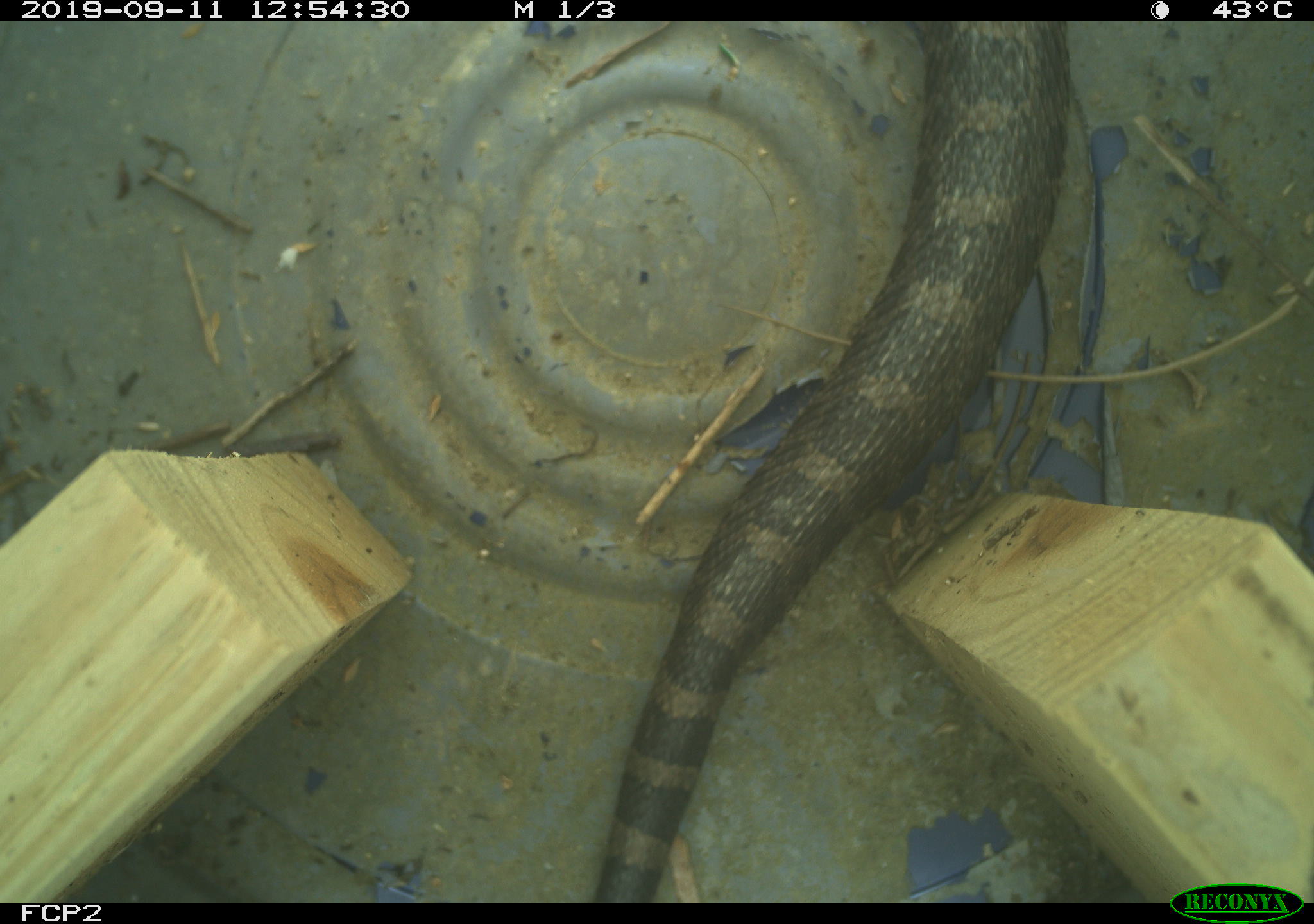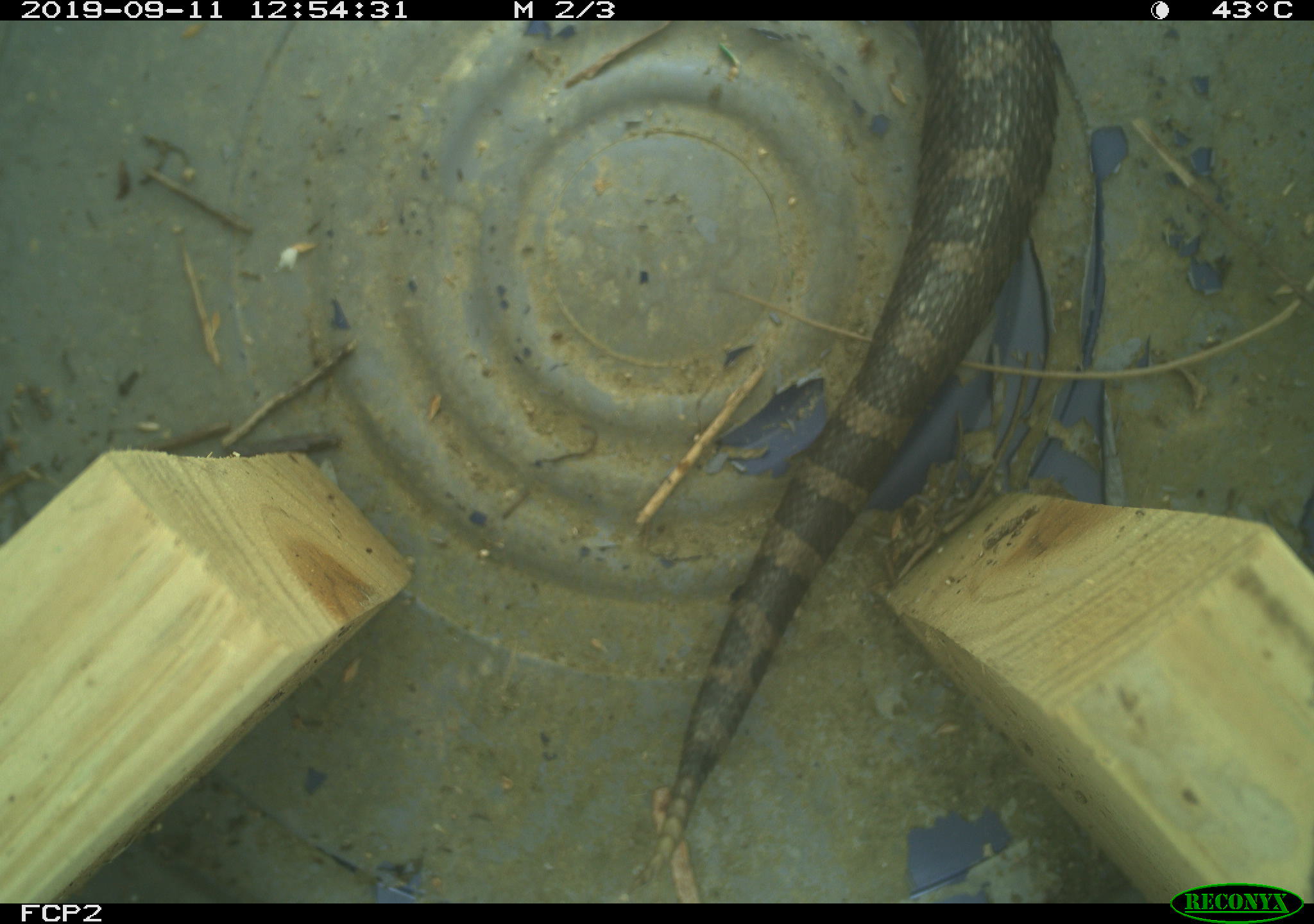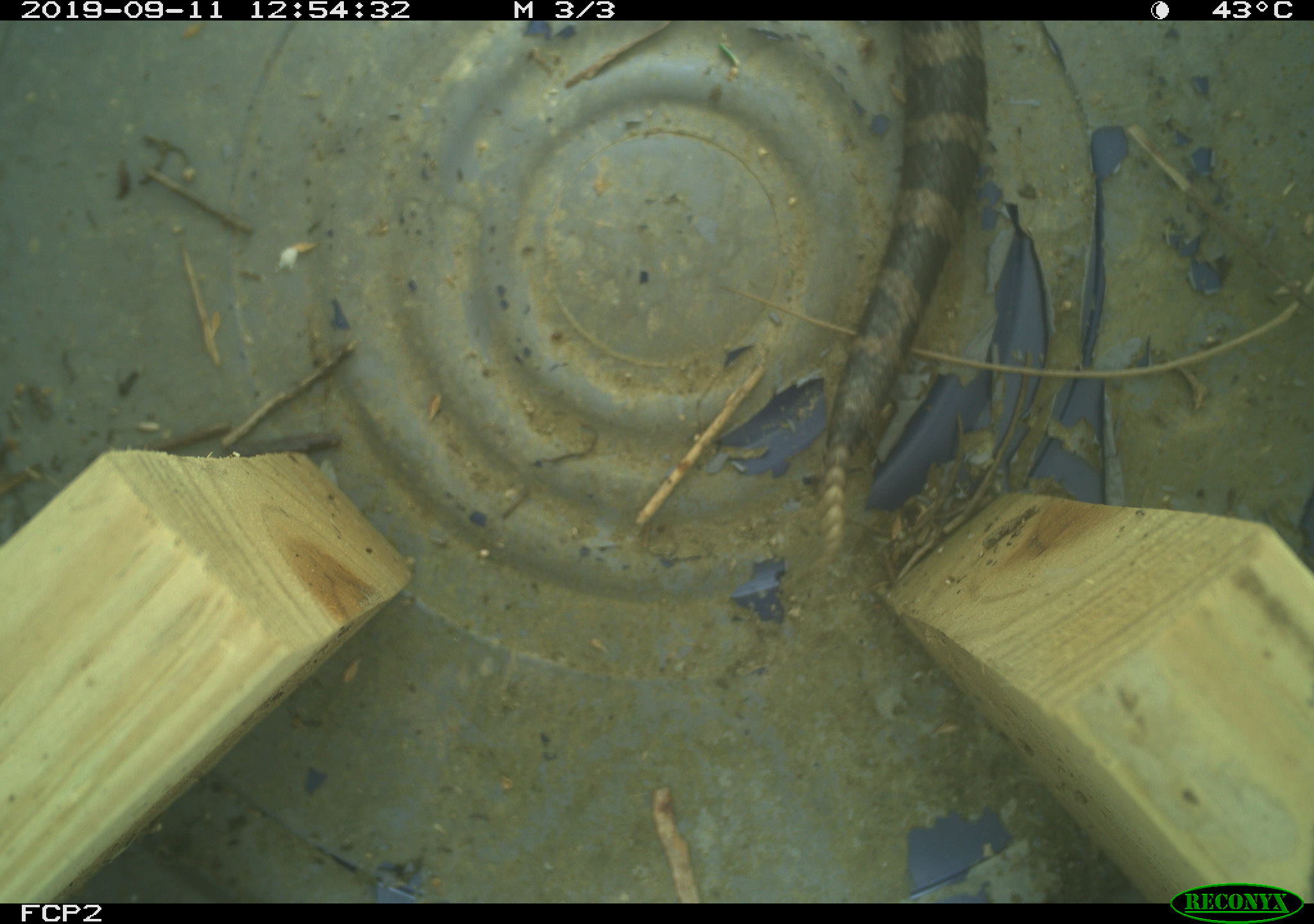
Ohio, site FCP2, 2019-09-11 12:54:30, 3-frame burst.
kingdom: Animalia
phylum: Chordata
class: Reptilia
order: Squamata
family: Viperidae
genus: Sistrurus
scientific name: Sistrurus catenatus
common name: eastern massasauga